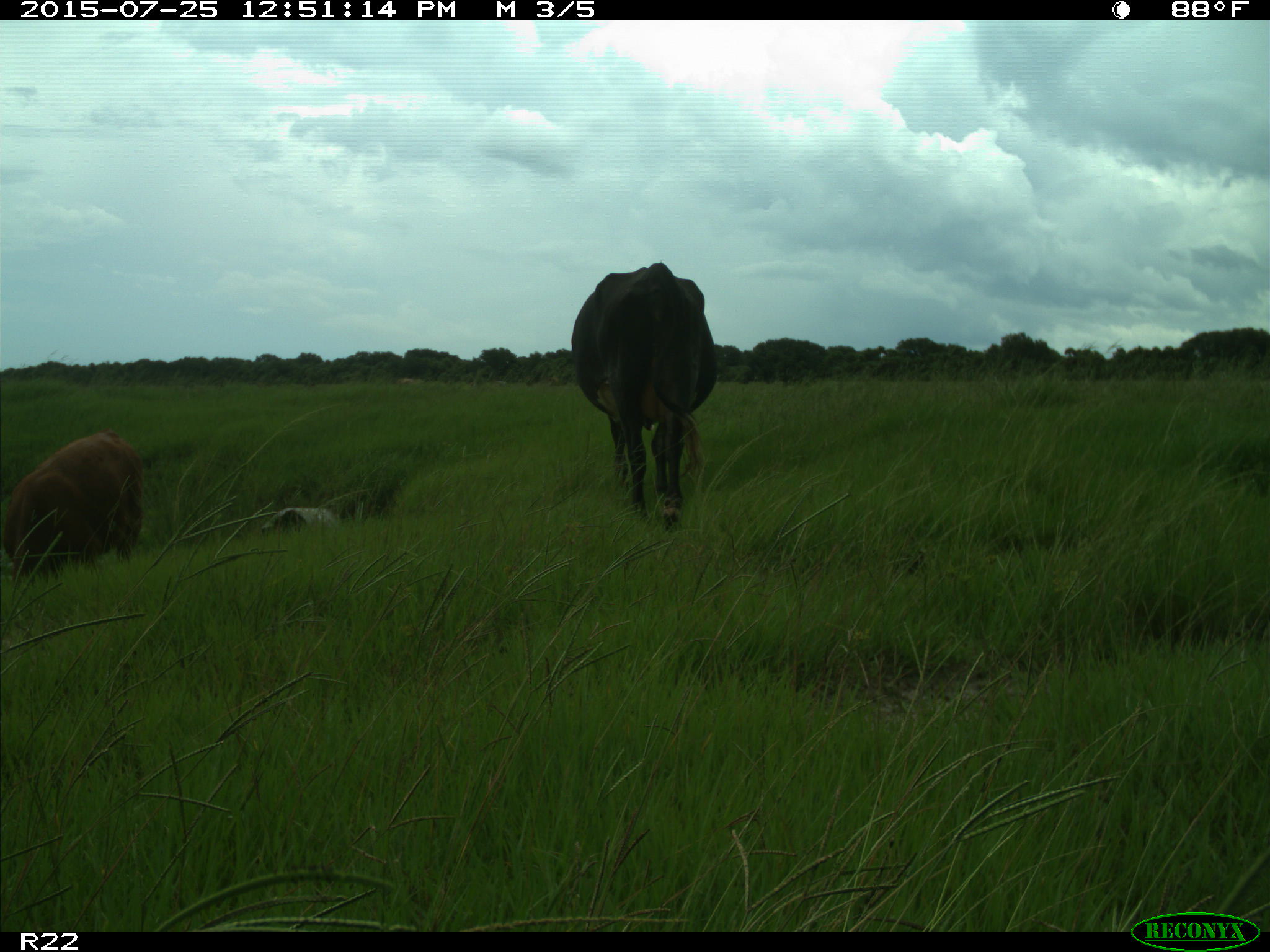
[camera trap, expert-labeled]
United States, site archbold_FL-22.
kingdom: Animalia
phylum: Chordata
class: Mammalia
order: Artiodactyla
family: Bovidae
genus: Bos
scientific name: Bos taurus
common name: domestic cow